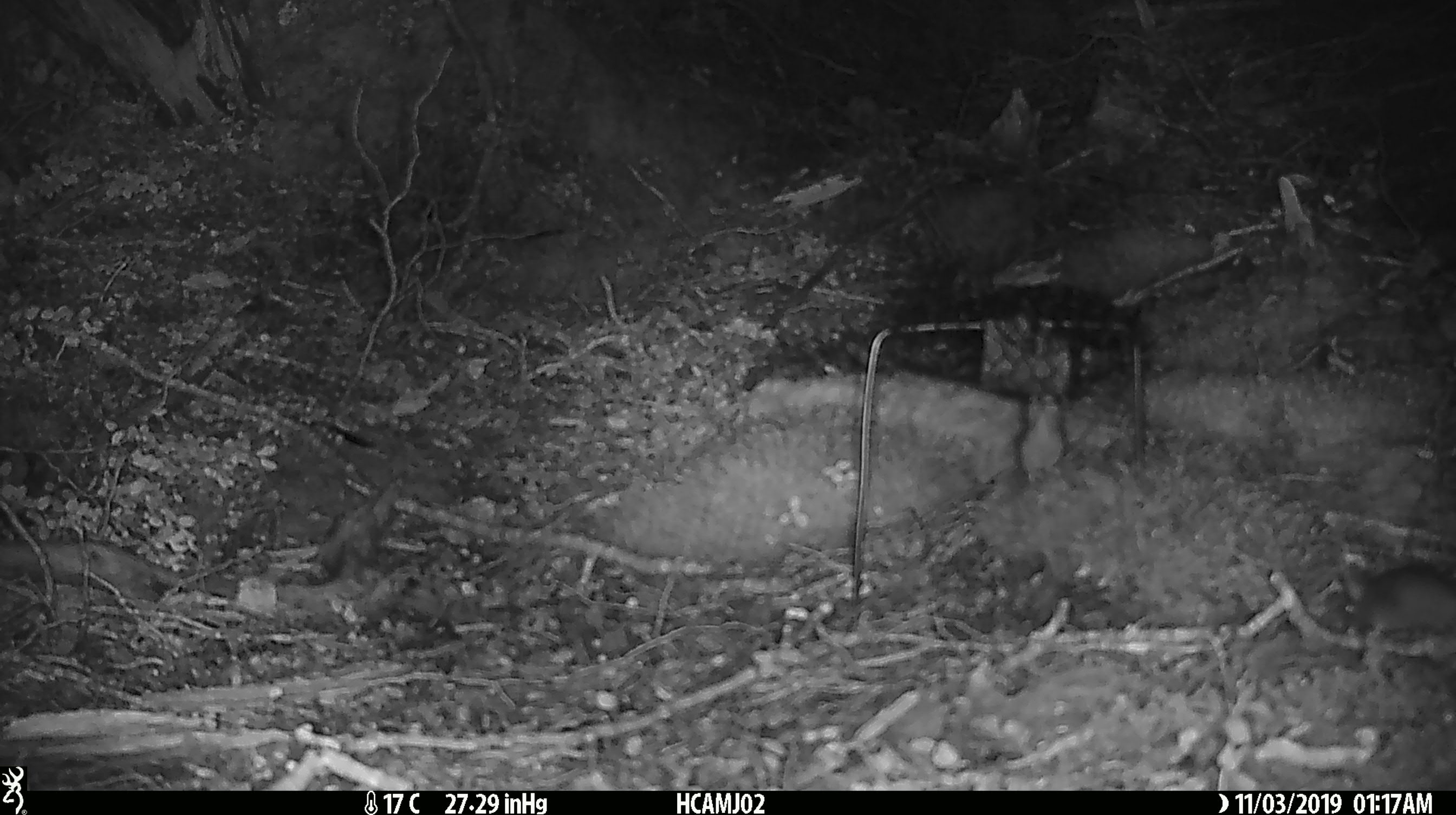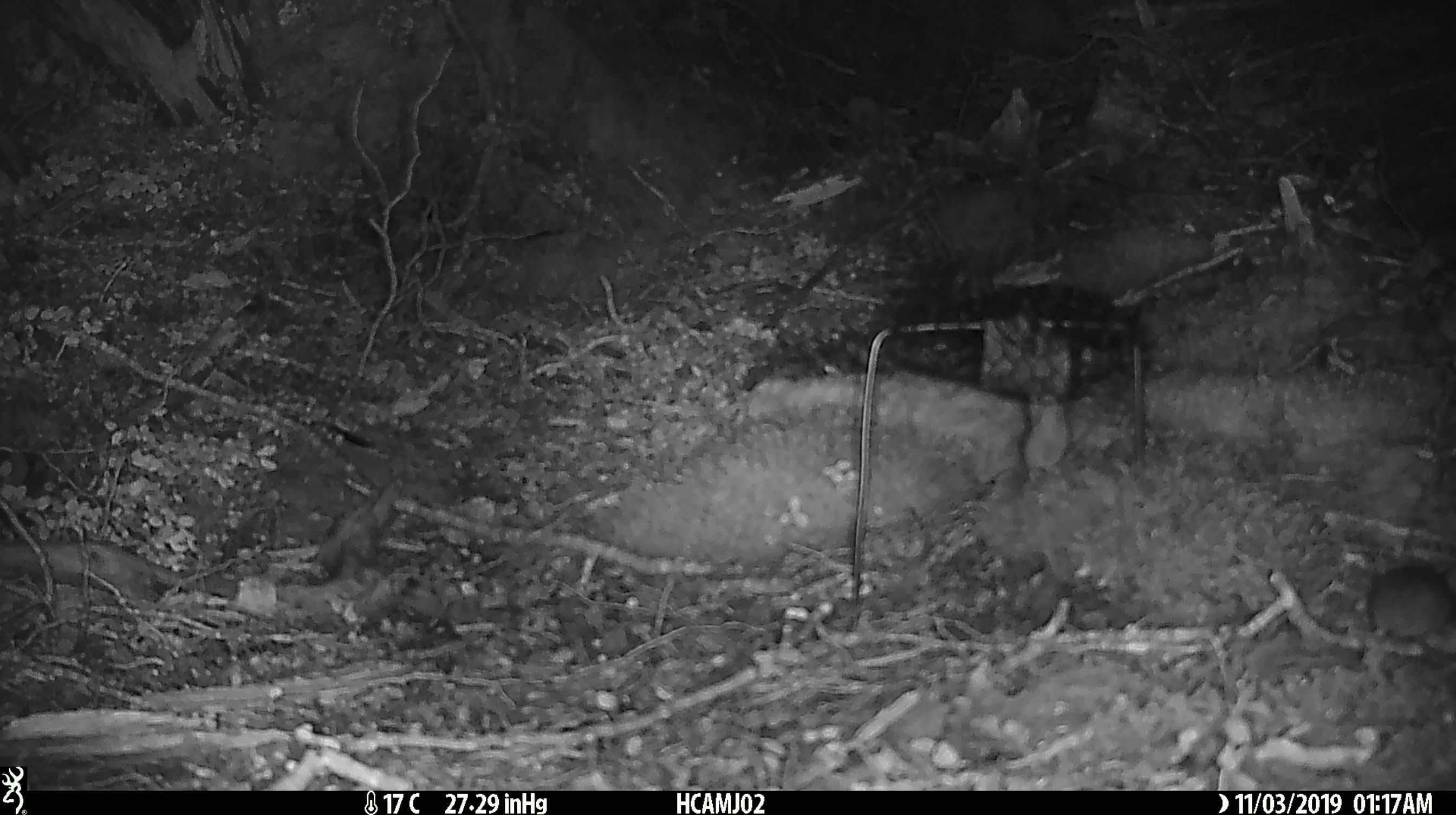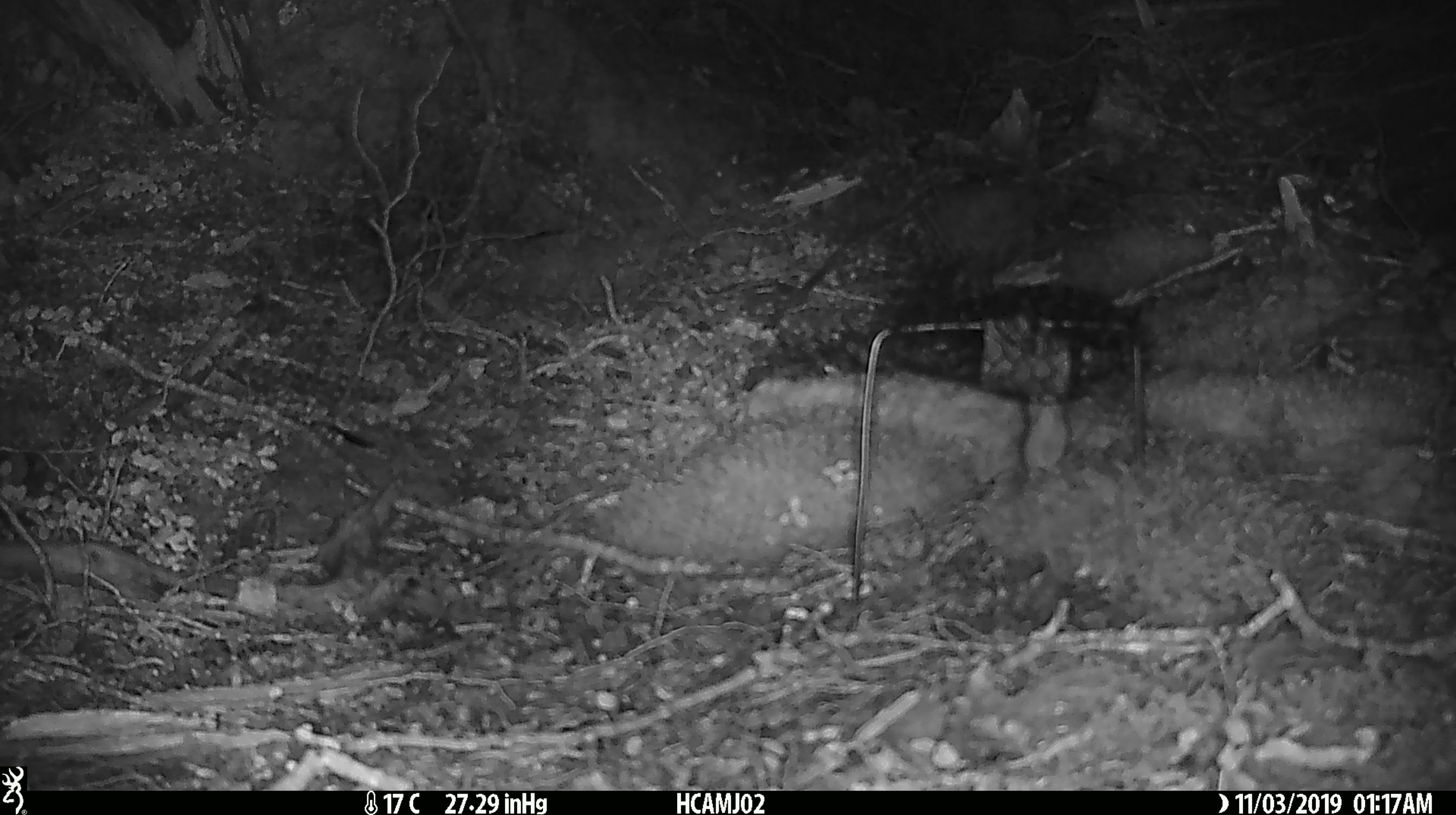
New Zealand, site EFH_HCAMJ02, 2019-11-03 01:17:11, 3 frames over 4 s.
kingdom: Animalia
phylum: Chordata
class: Mammalia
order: Rodentia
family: Muridae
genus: Mus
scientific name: Mus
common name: mouse